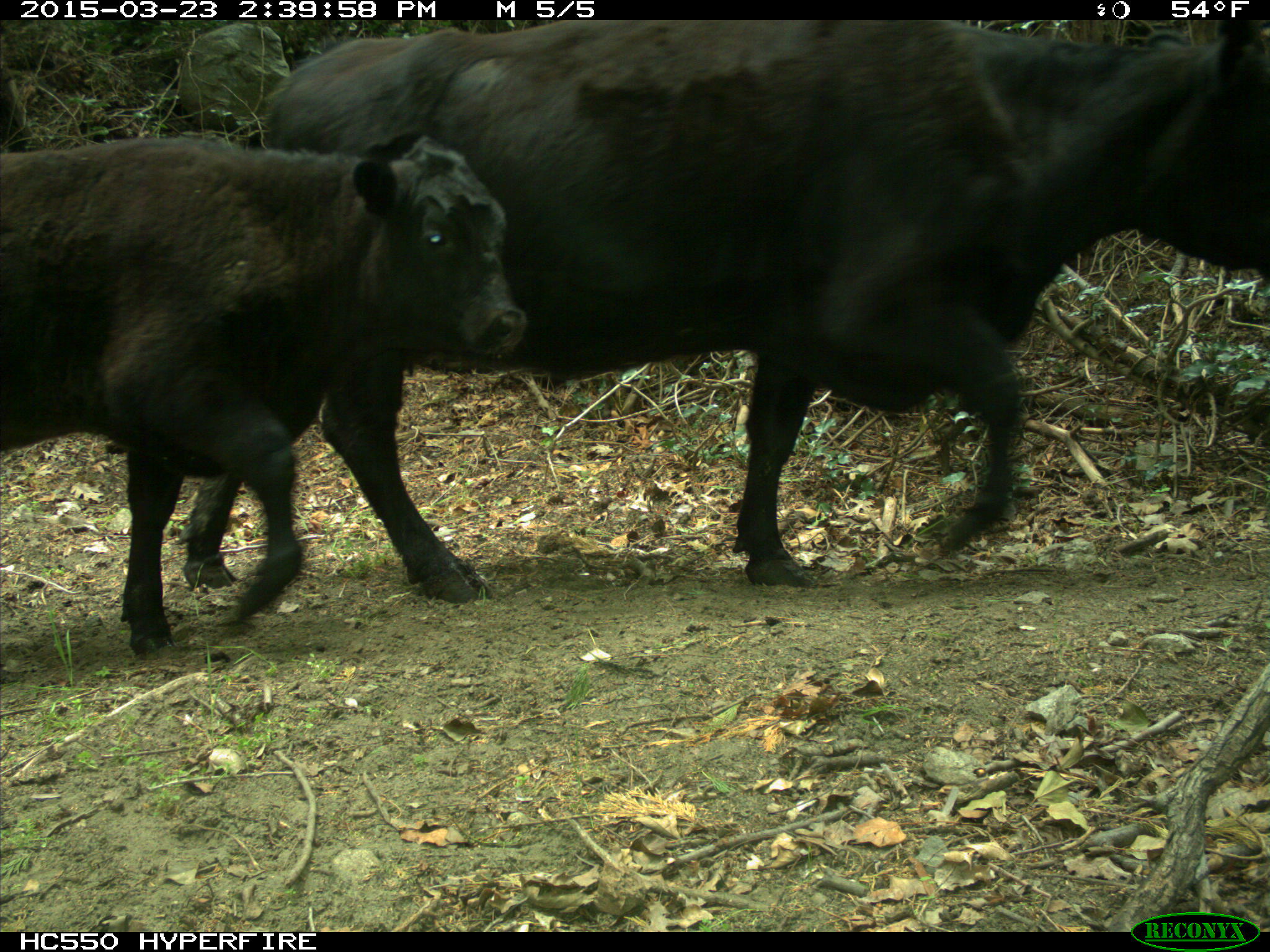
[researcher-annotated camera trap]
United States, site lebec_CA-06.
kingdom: Animalia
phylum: Chordata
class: Mammalia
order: Artiodactyla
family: Bovidae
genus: Bos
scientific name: Bos taurus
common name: domestic cow